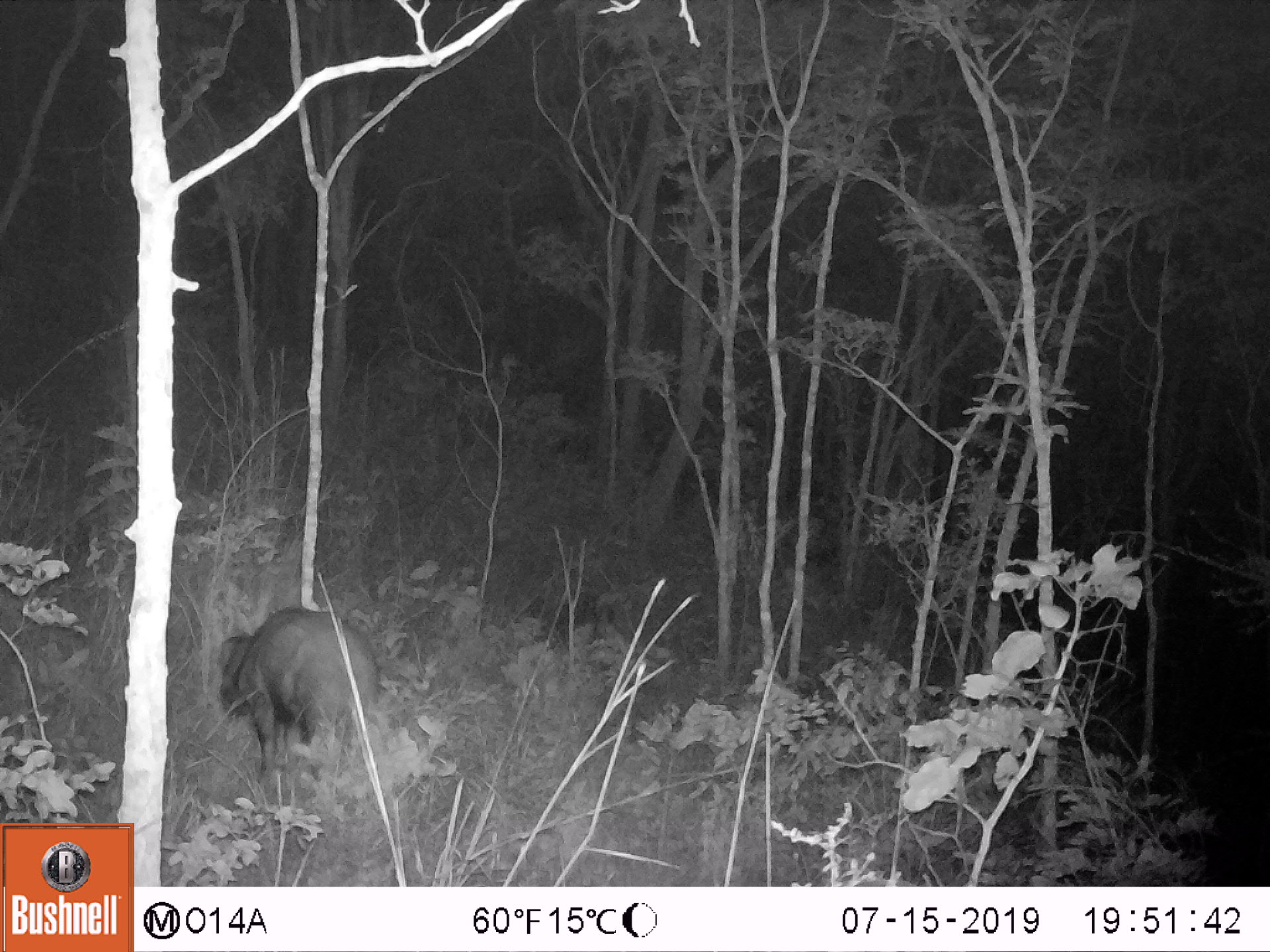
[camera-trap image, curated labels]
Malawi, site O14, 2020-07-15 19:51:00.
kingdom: Animalia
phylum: Chordata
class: Mammalia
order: Artiodactyla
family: Suidae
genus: Potamochoerus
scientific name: Potamochoerus larvatus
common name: bushpig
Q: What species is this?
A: Bushpig (Potamochoerus larvatus).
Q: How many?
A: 1.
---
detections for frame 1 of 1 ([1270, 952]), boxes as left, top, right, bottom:
bushpig: 211, 598, 382, 780